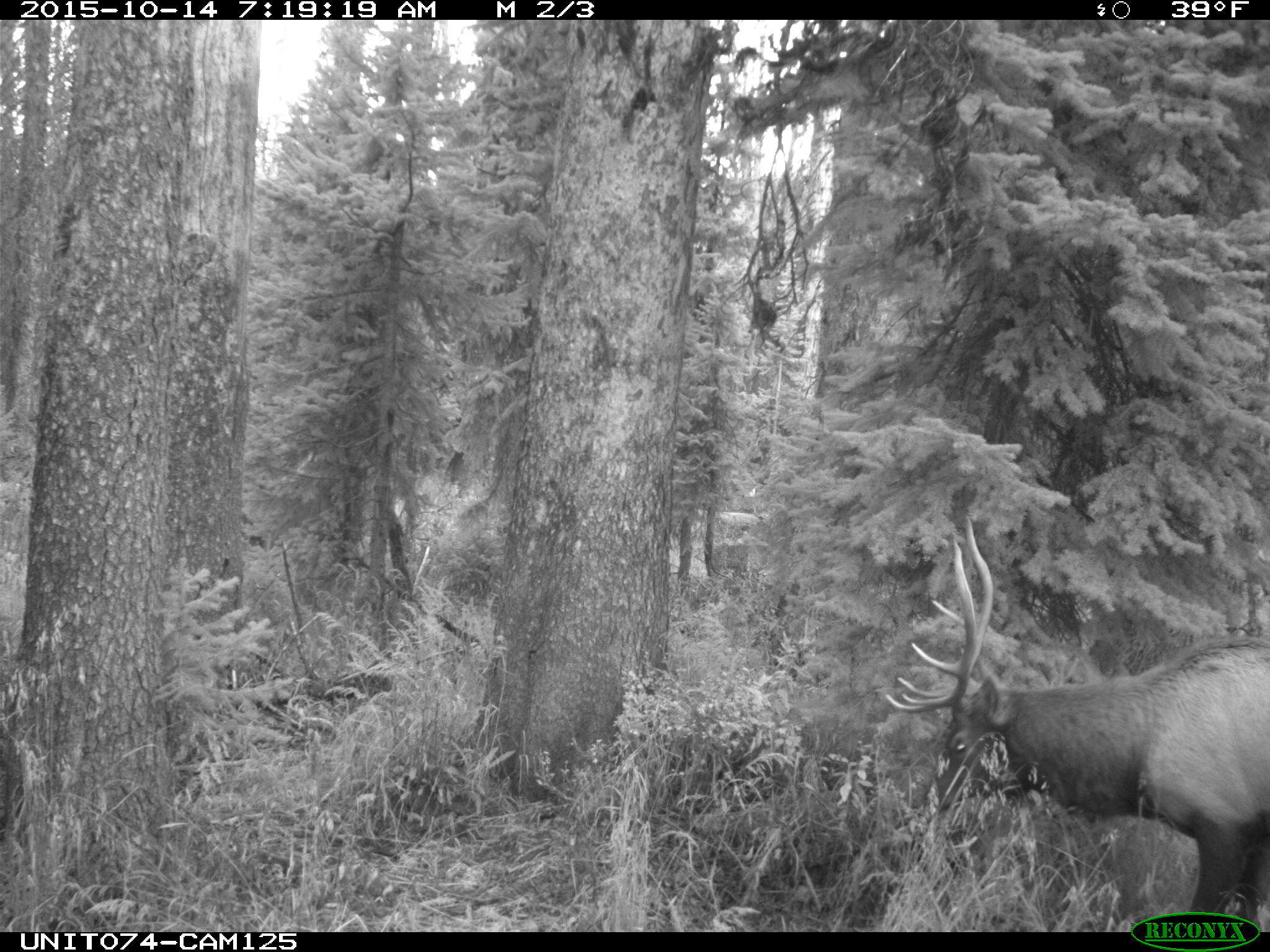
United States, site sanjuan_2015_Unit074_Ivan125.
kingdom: Animalia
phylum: Chordata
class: Mammalia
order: Artiodactyla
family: Cervidae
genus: Cervus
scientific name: Cervus elaphus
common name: red deer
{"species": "Cervus elaphus (red deer)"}